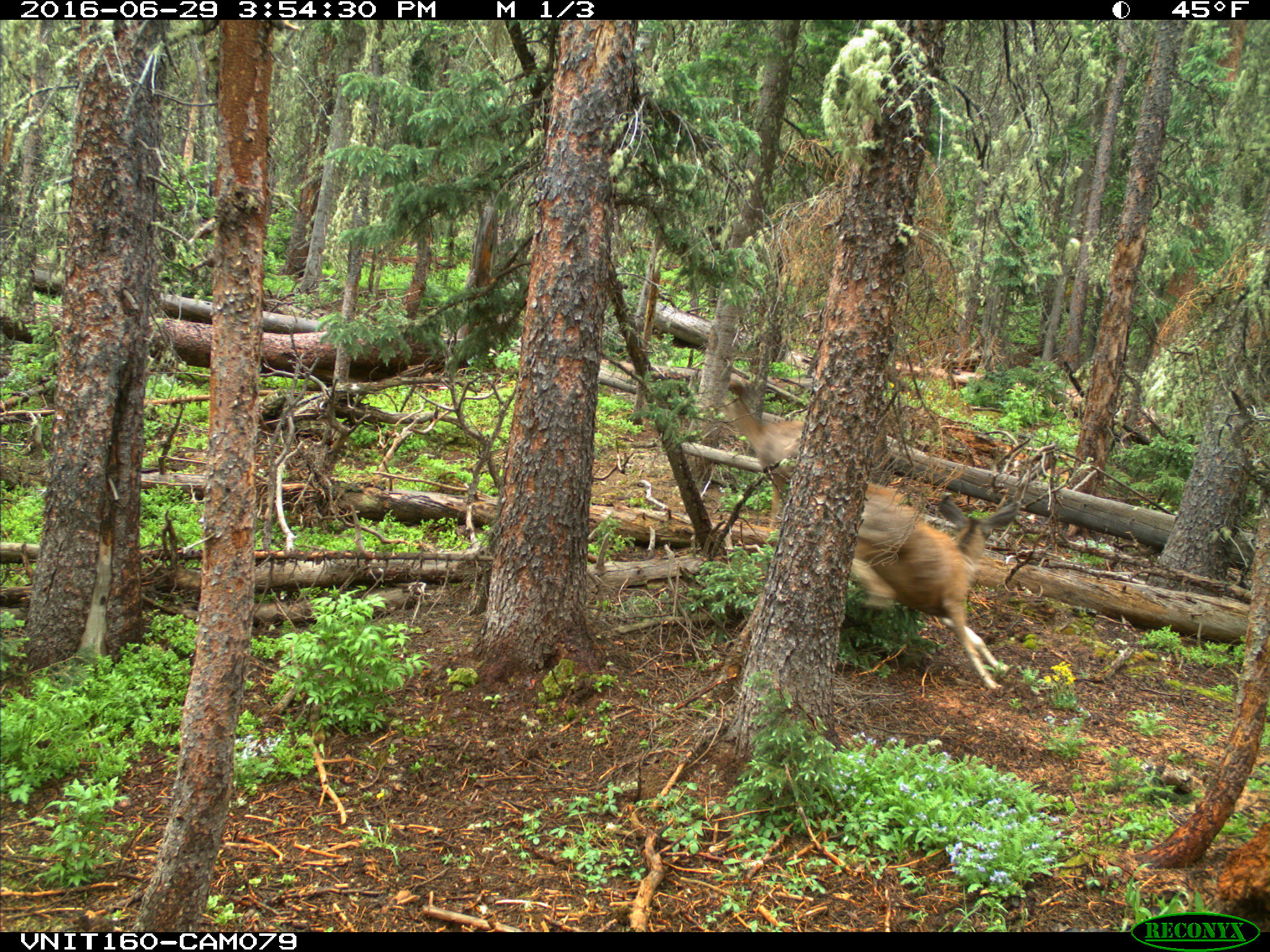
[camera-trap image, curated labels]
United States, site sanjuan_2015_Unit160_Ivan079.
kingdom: Animalia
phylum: Chordata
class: Mammalia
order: Artiodactyla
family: Cervidae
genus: Odocoileus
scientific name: Odocoileus hemionus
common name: mule deer